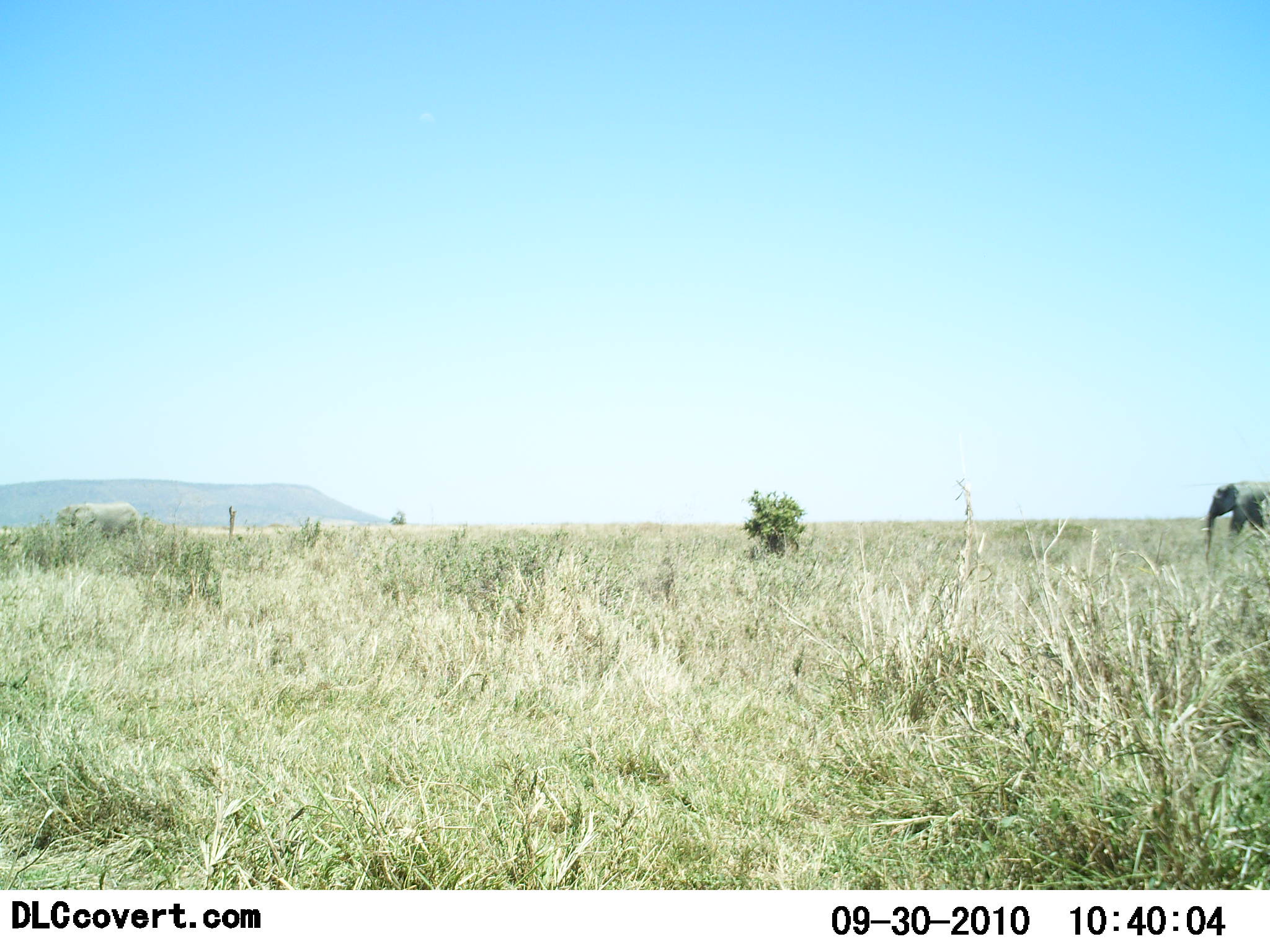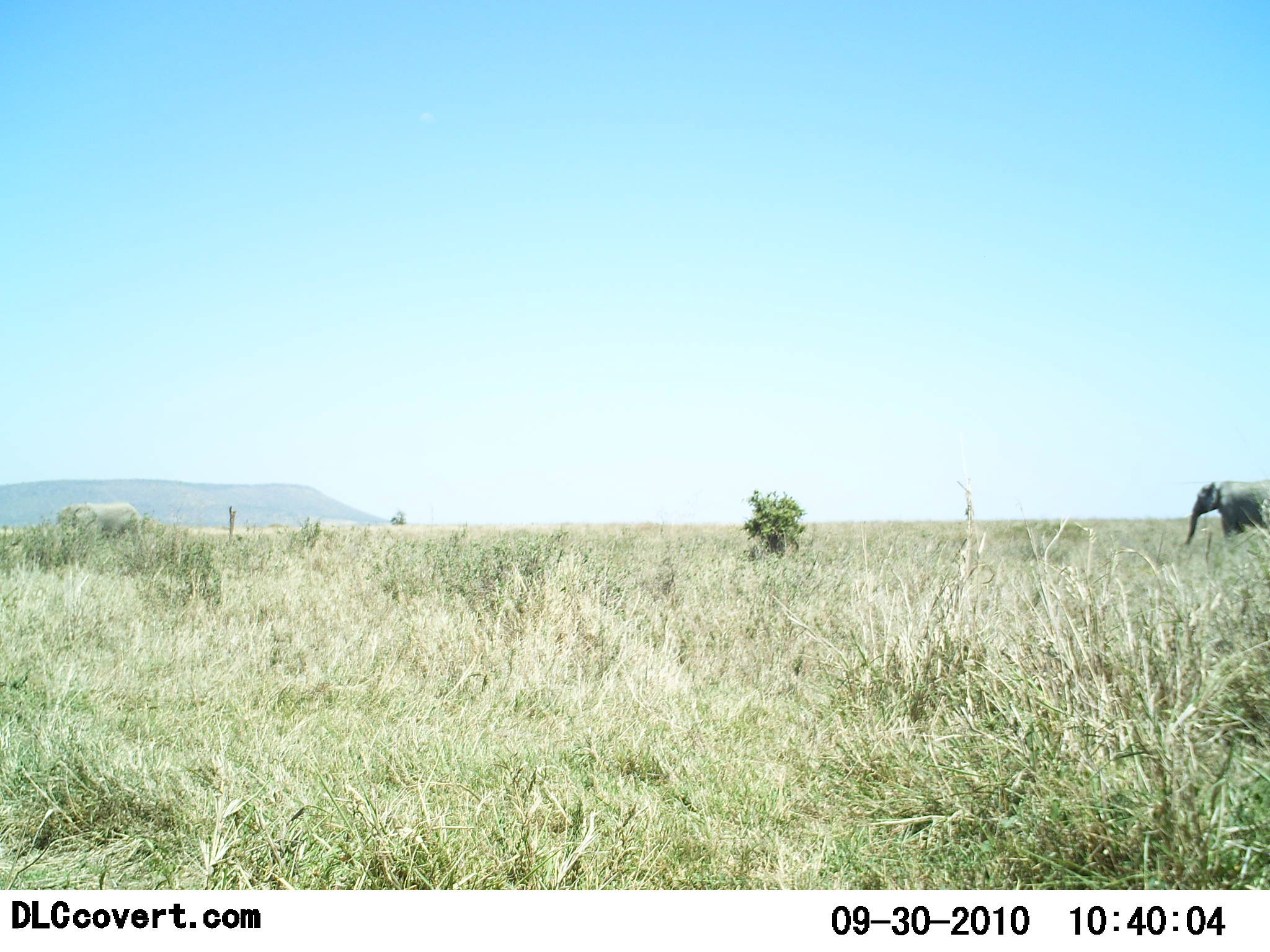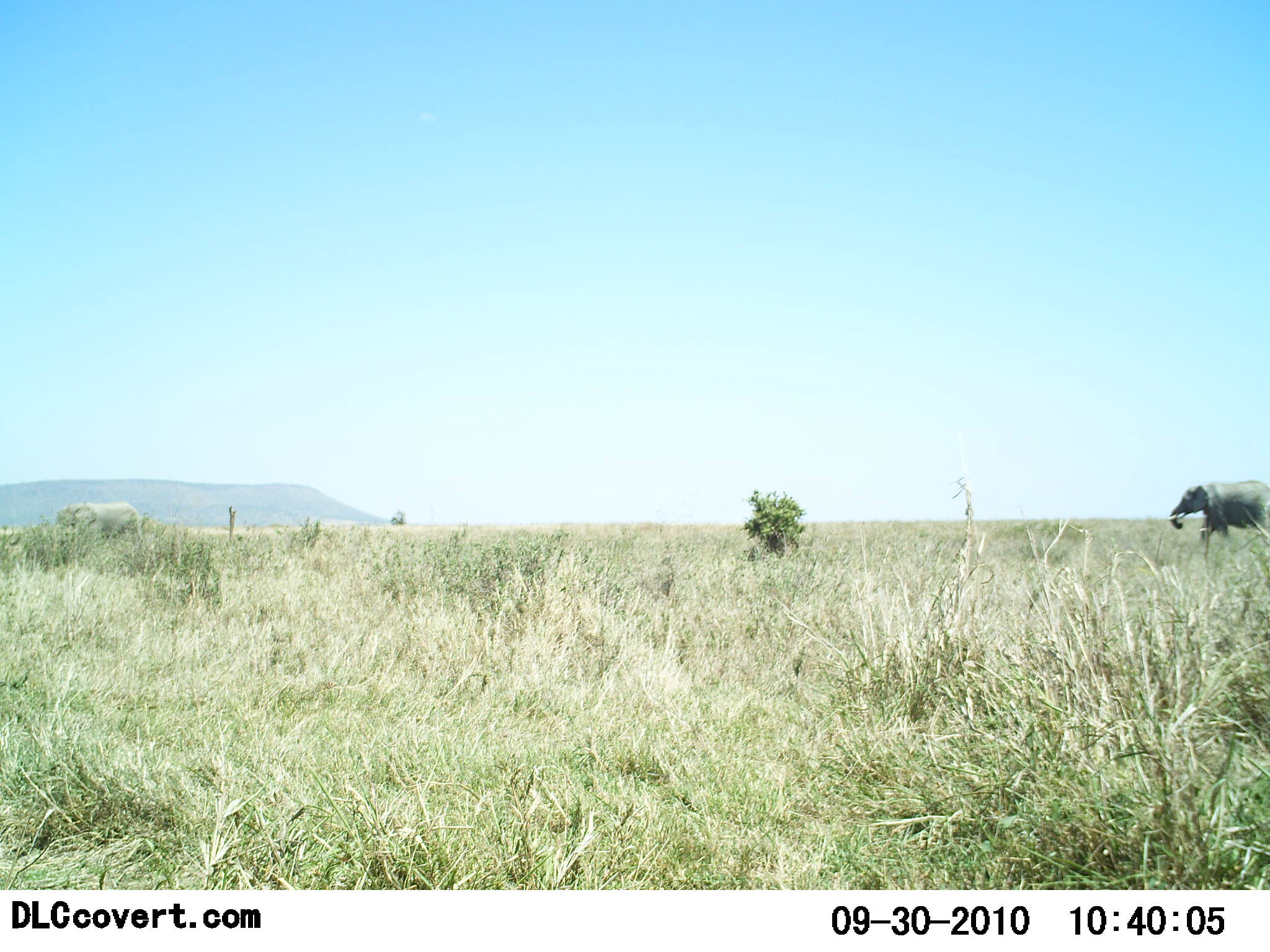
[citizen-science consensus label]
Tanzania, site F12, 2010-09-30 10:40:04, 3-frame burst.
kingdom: Animalia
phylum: Chordata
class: Mammalia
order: Proboscidea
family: Elephantidae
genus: Loxodonta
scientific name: Loxodonta africana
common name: african bush elephant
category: elephant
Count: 2.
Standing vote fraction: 44%.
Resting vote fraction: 0%.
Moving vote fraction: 100%.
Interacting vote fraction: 0%.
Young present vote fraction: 0%.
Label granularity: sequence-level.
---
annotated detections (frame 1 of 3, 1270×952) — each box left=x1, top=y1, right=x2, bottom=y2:
animal: left=1197, top=482, right=1270, bottom=564; left=57, top=501, right=146, bottom=543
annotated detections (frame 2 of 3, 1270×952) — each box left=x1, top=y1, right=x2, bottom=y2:
animal: left=1182, top=480, right=1270, bottom=550; left=56, top=505, right=146, bottom=541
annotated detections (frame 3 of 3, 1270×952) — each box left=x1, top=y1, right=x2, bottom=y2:
animal: left=1164, top=479, right=1270, bottom=550; left=52, top=502, right=146, bottom=543